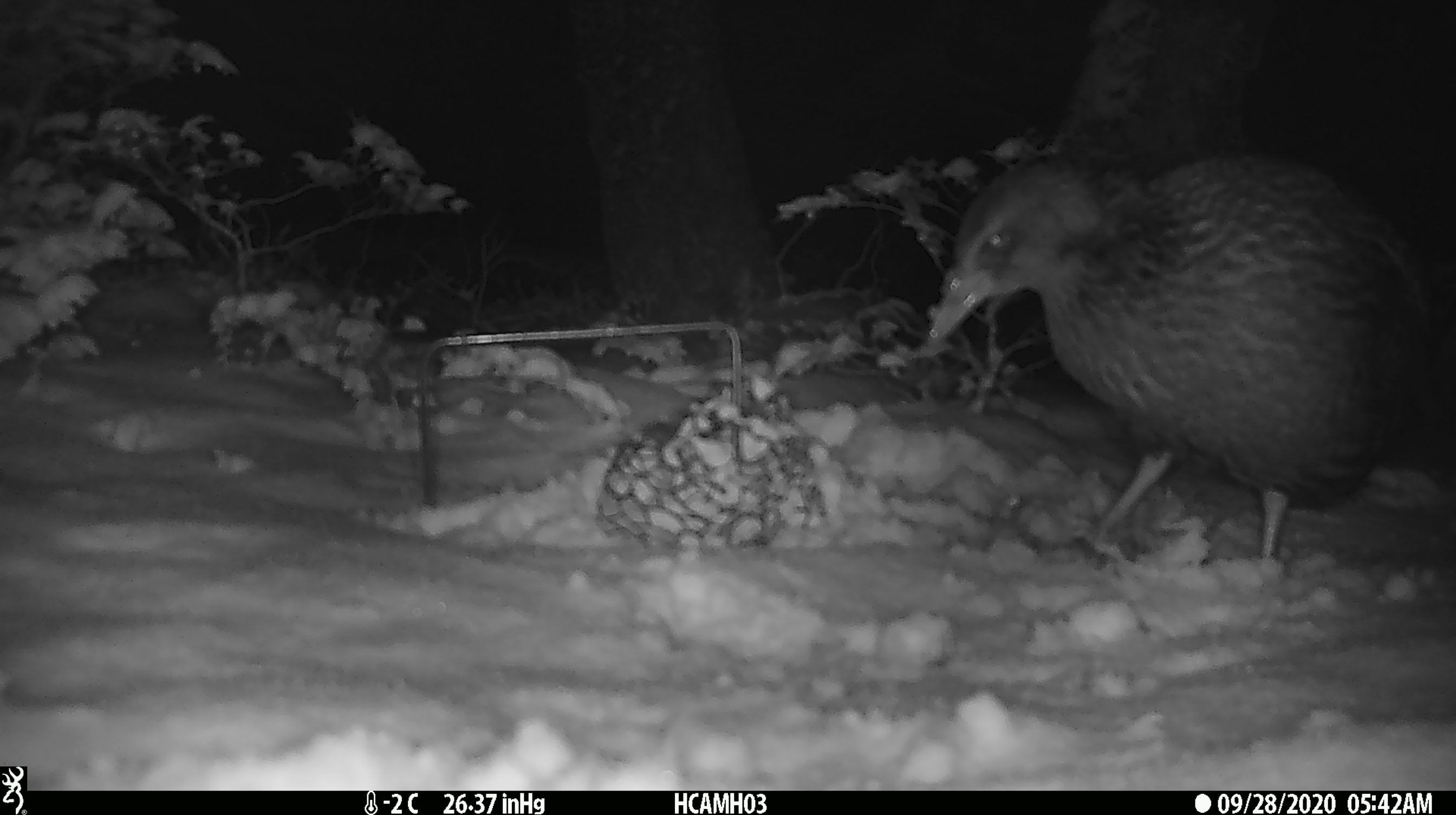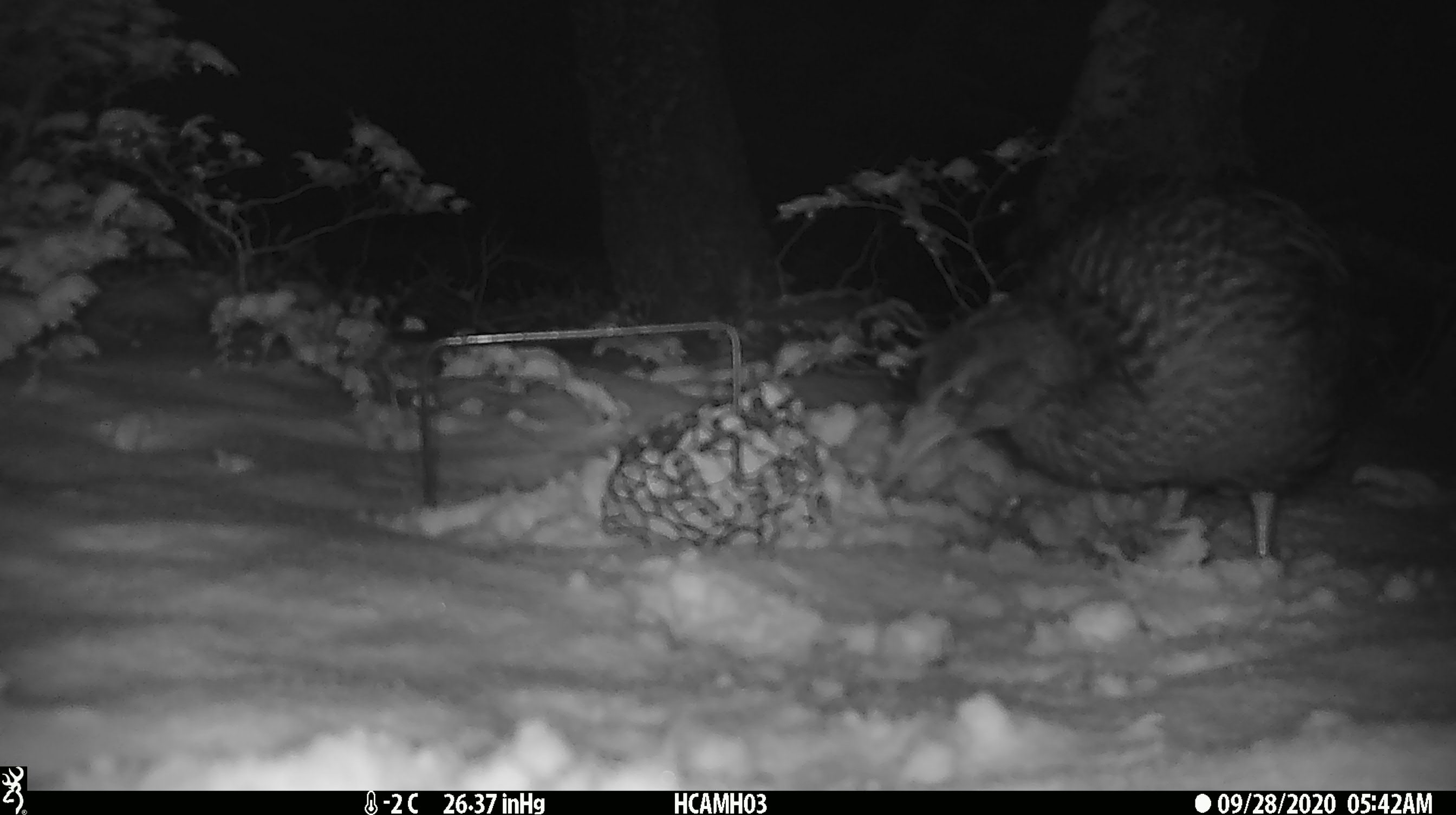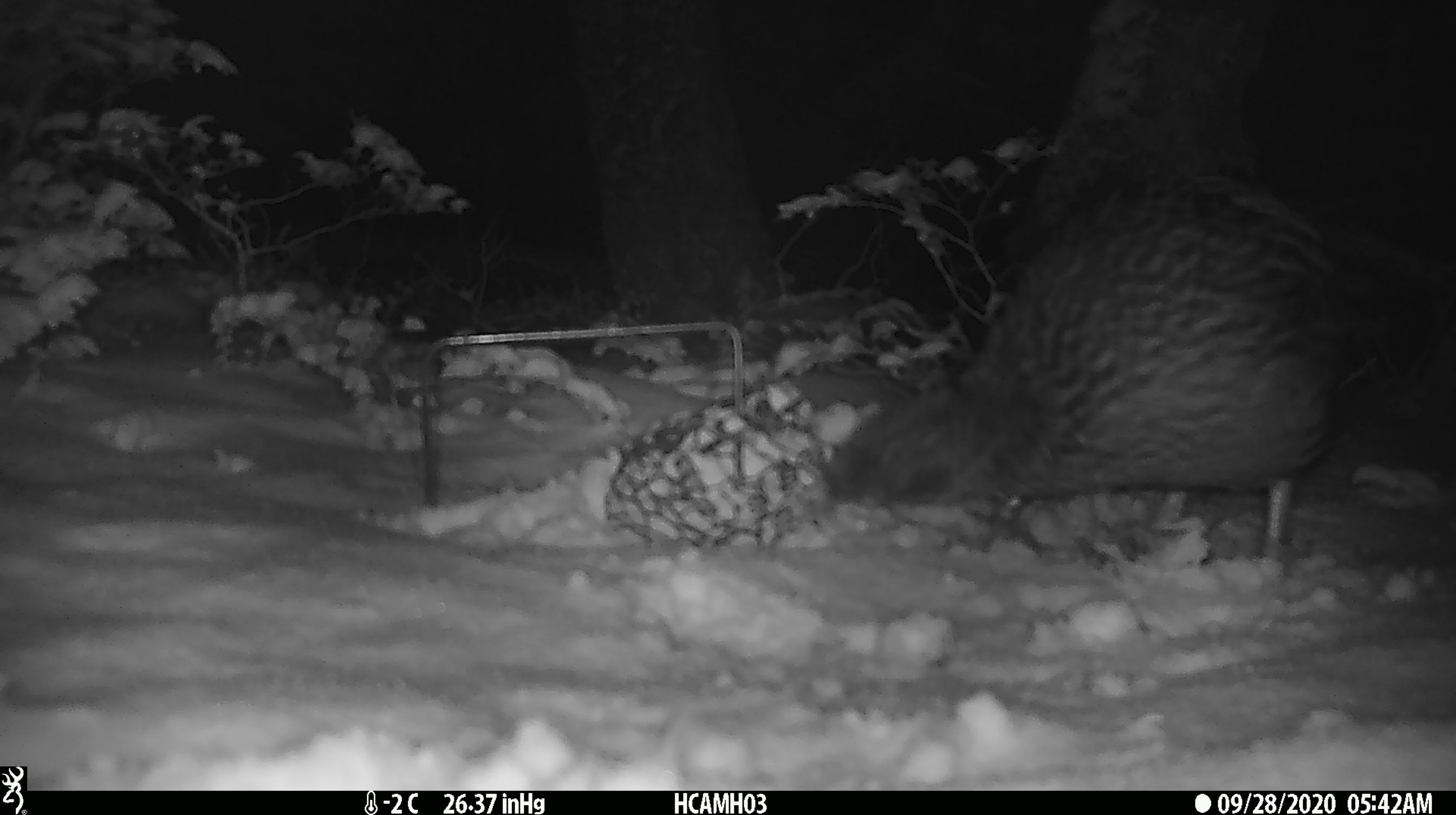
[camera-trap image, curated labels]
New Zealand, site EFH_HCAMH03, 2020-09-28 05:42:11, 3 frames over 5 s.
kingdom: Animalia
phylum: Chordata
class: Aves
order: Gruiformes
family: Rallidae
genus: Gallirallus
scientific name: Gallirallus australis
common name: weka